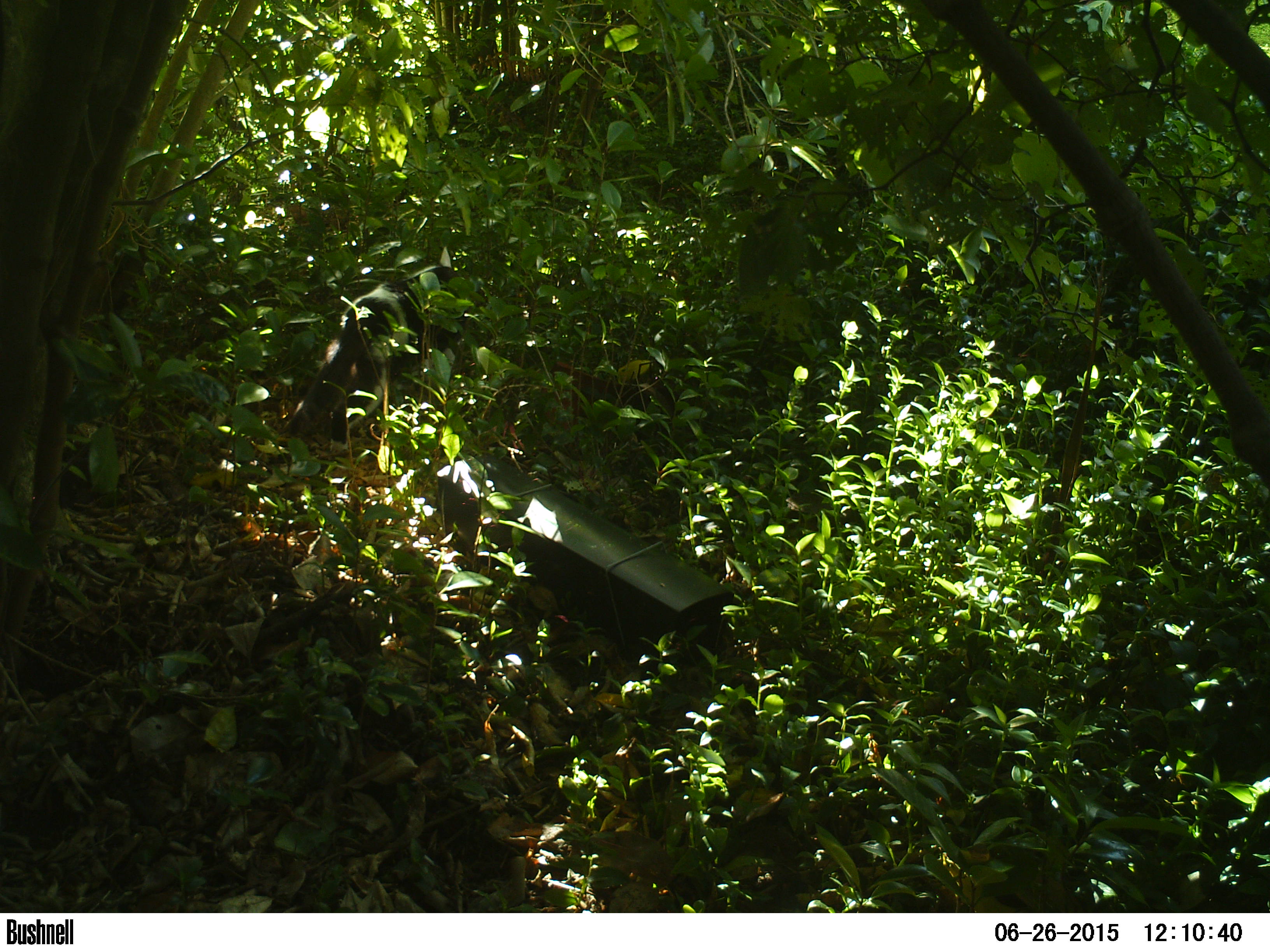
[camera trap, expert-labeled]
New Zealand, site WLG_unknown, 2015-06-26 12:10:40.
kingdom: Animalia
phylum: Chordata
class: Mammalia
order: Carnivora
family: Felidae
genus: Felis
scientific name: Felis catus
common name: domestic cat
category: cat